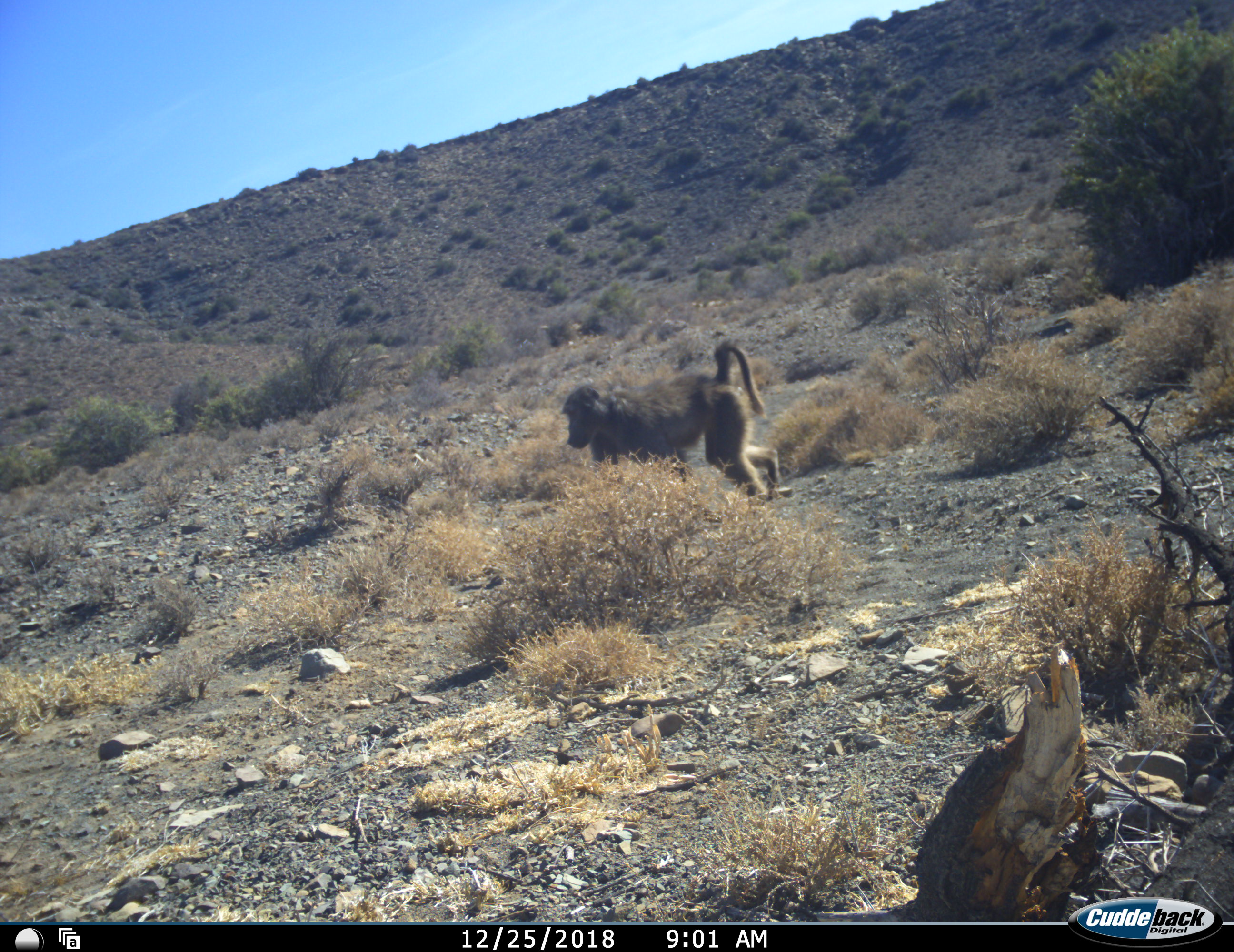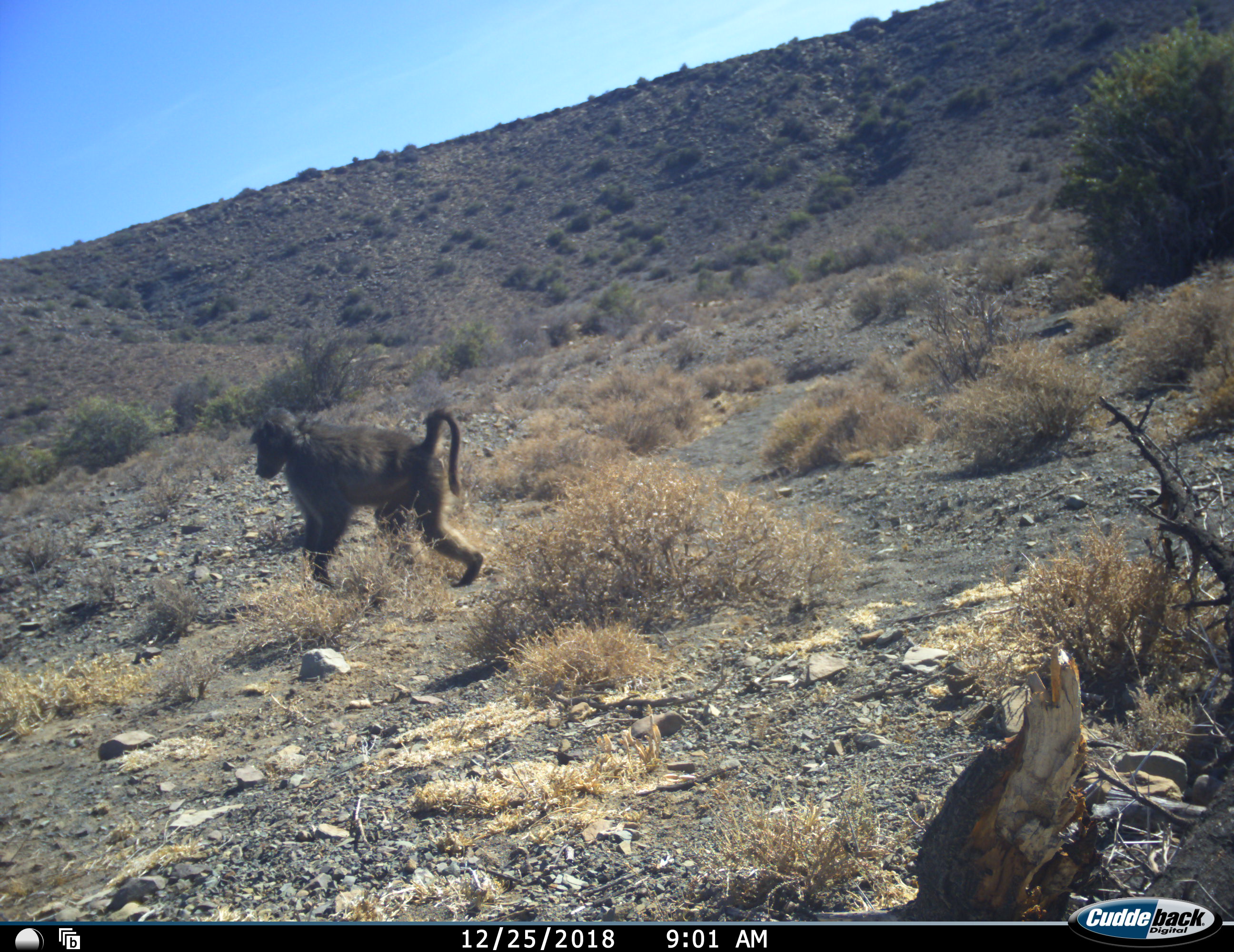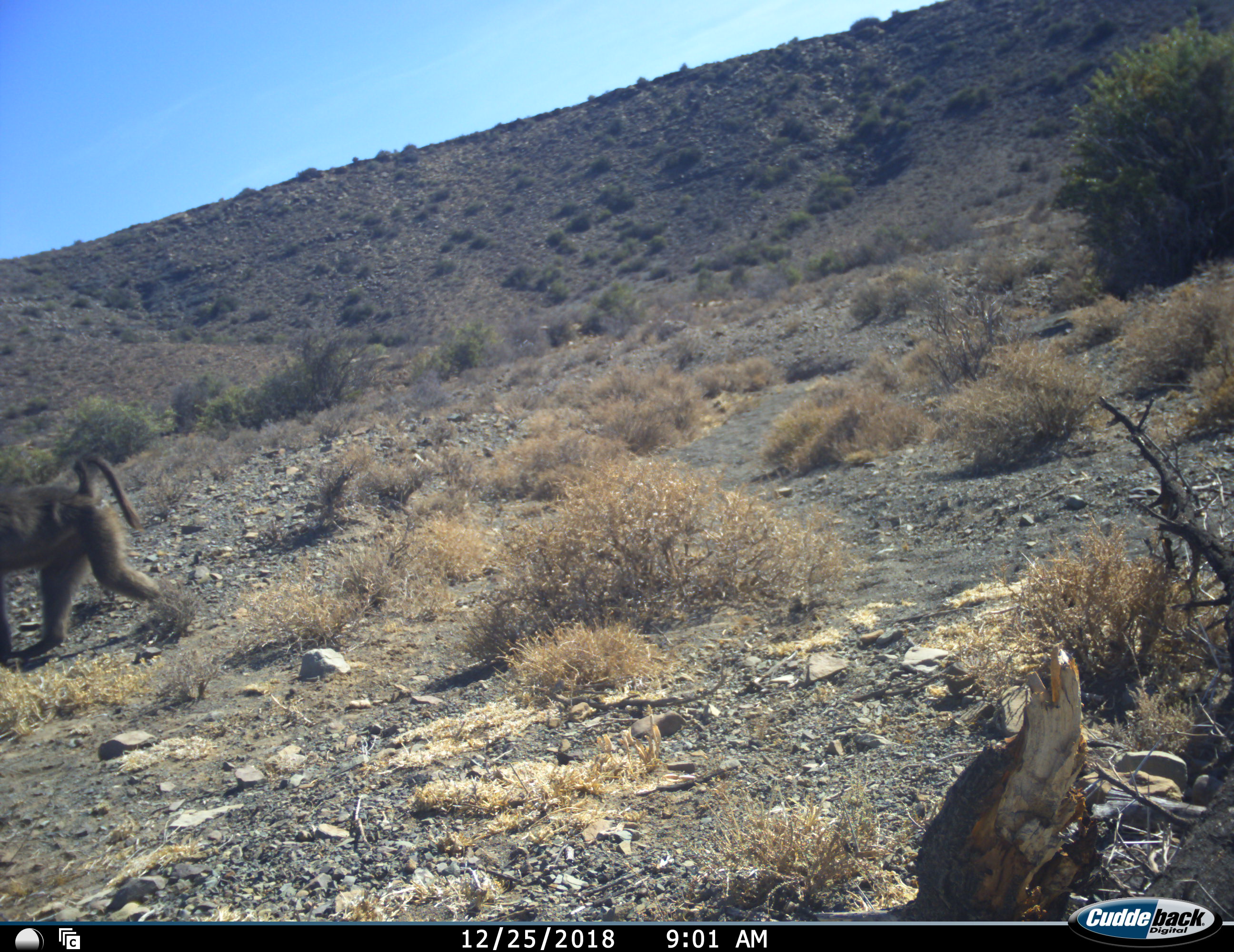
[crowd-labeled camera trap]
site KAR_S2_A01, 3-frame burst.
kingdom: Animalia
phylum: Chordata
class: Mammalia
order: Primates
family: Cercopithecidae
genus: Papio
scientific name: Papio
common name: baboon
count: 1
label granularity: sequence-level